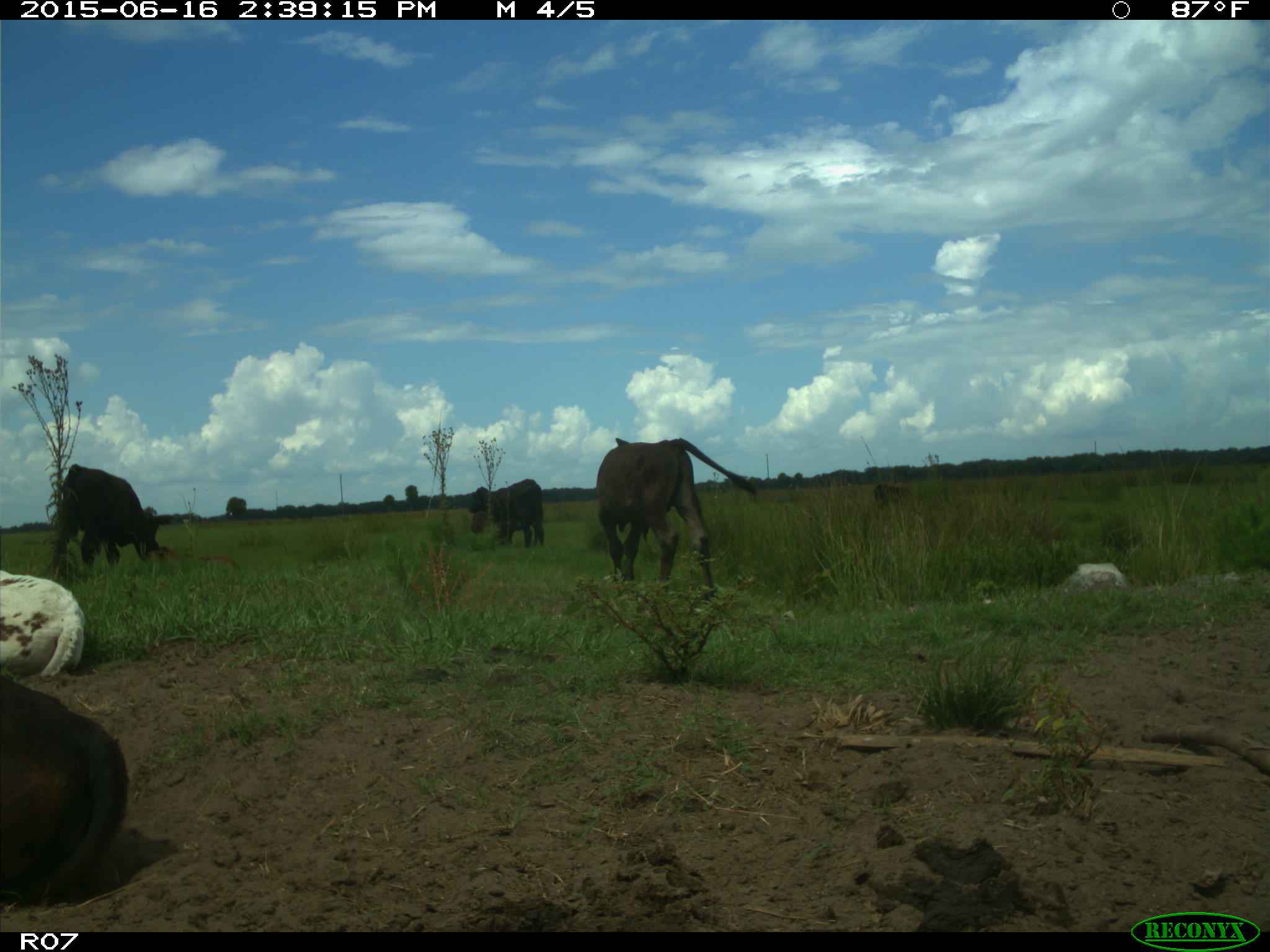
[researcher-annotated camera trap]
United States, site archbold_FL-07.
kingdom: Animalia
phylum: Chordata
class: Mammalia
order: Artiodactyla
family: Bovidae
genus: Bos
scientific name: Bos taurus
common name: domestic cow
Bos taurus (domestic cow).